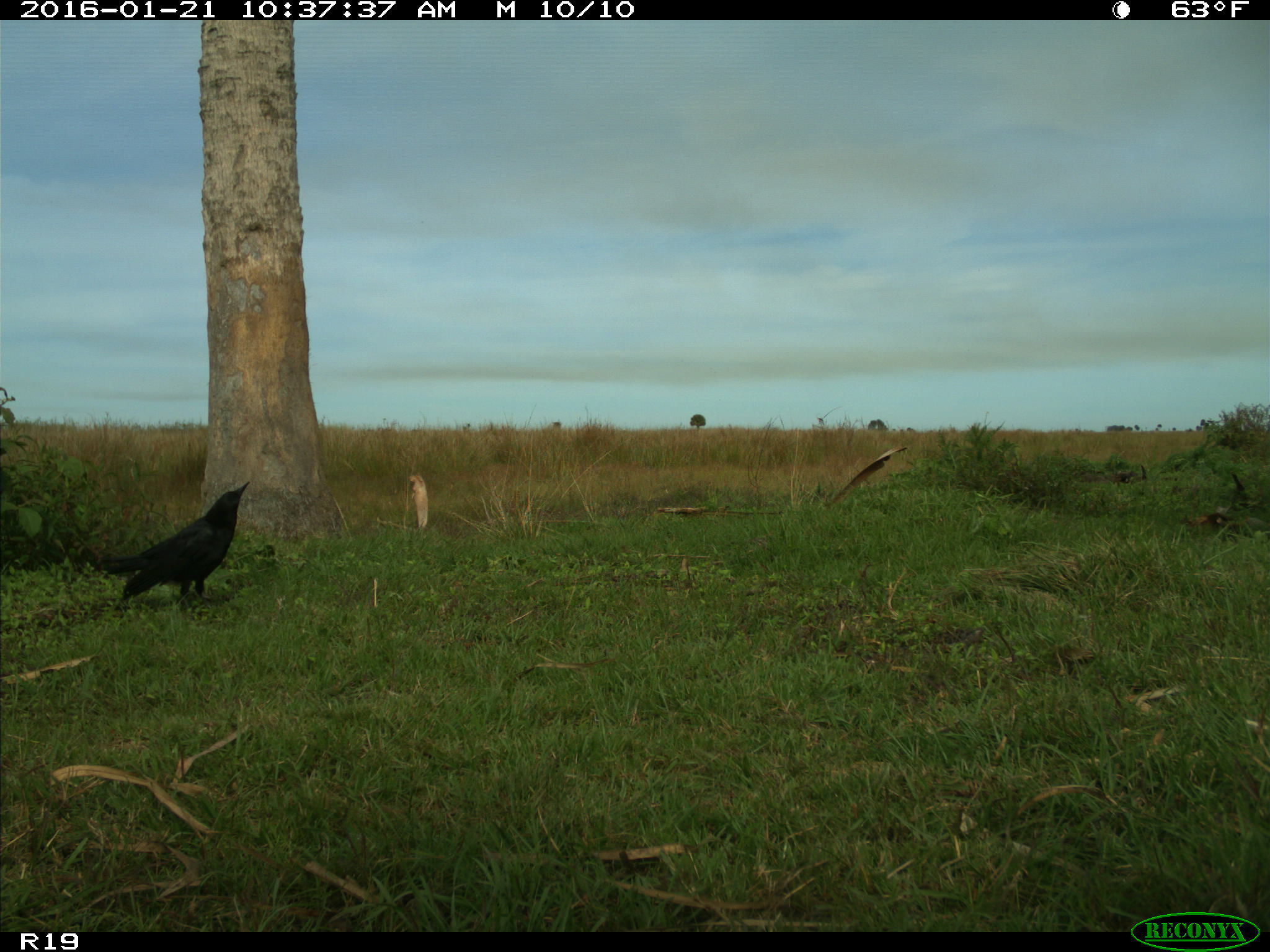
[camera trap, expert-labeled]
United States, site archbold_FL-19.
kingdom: Animalia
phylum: Chordata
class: Aves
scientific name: Aves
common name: birds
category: unidentified bird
Unidentified bird (birds) (Aves).